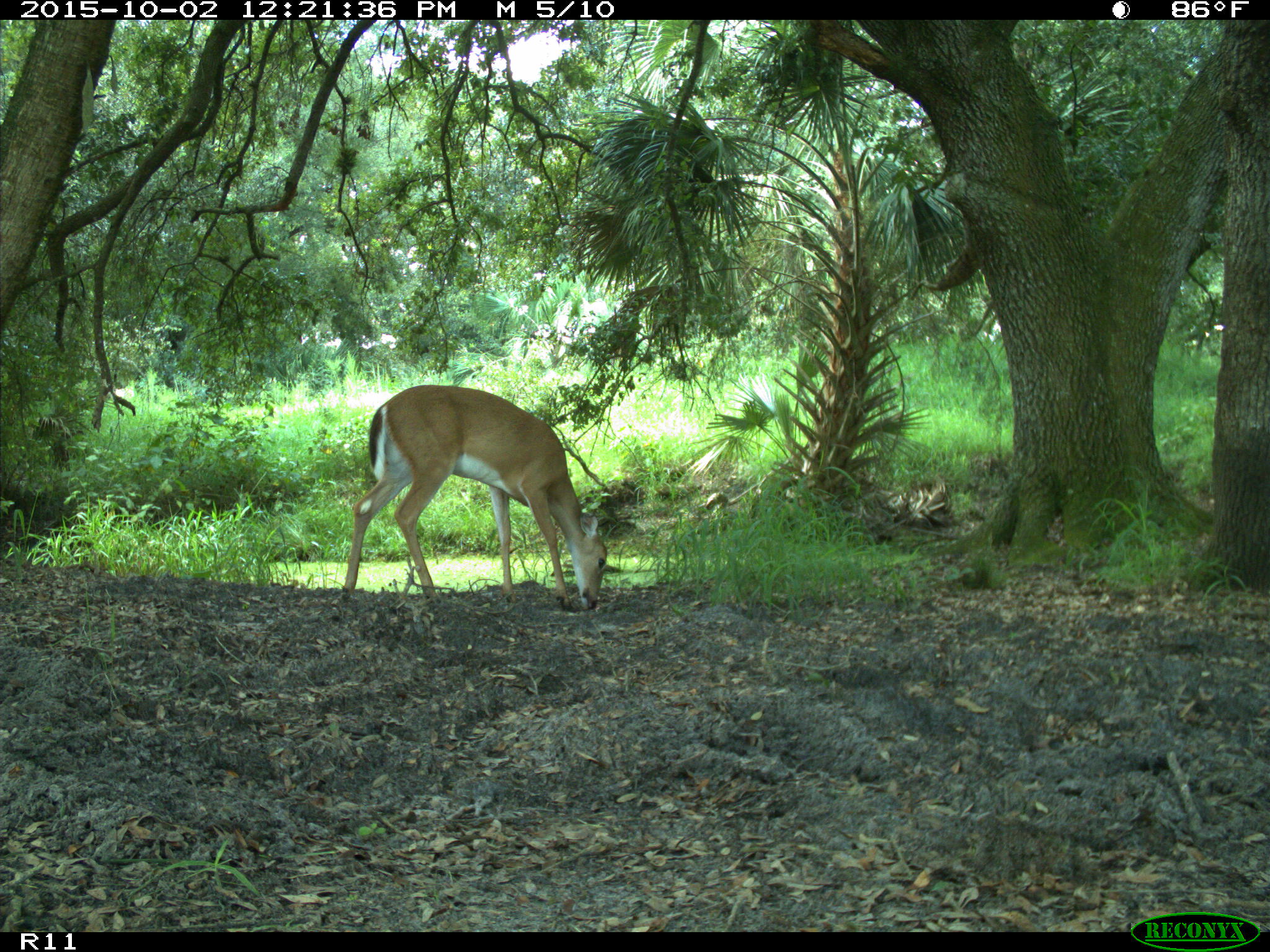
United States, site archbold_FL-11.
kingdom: Animalia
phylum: Chordata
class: Mammalia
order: Artiodactyla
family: Cervidae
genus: Odocoileus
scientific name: Odocoileus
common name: deer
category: unidentified deer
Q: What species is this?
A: Unidentified deer (deer) (Odocoileus).